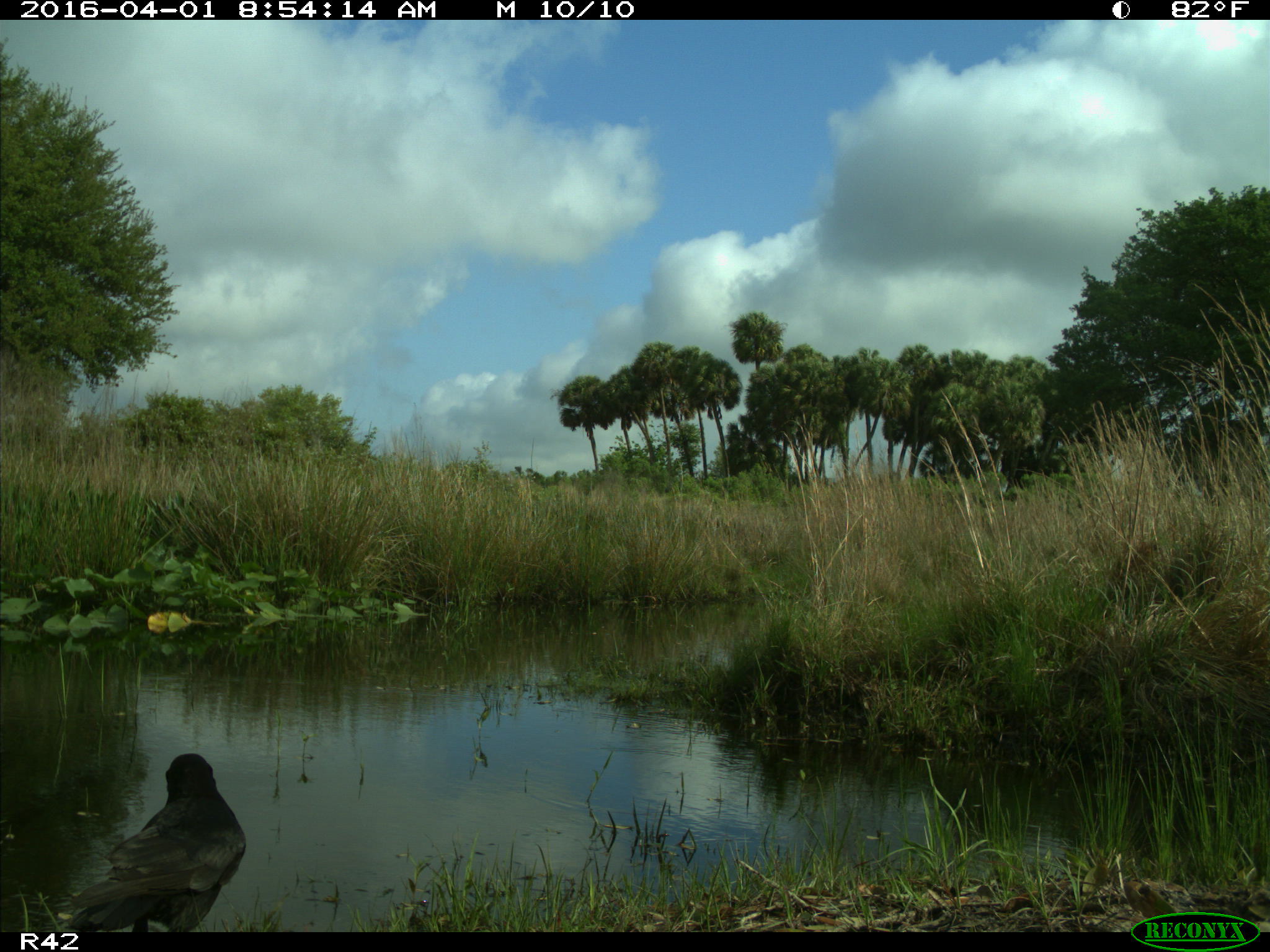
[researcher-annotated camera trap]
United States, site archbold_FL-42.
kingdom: Animalia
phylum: Chordata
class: Aves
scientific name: Aves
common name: birds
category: unidentified bird